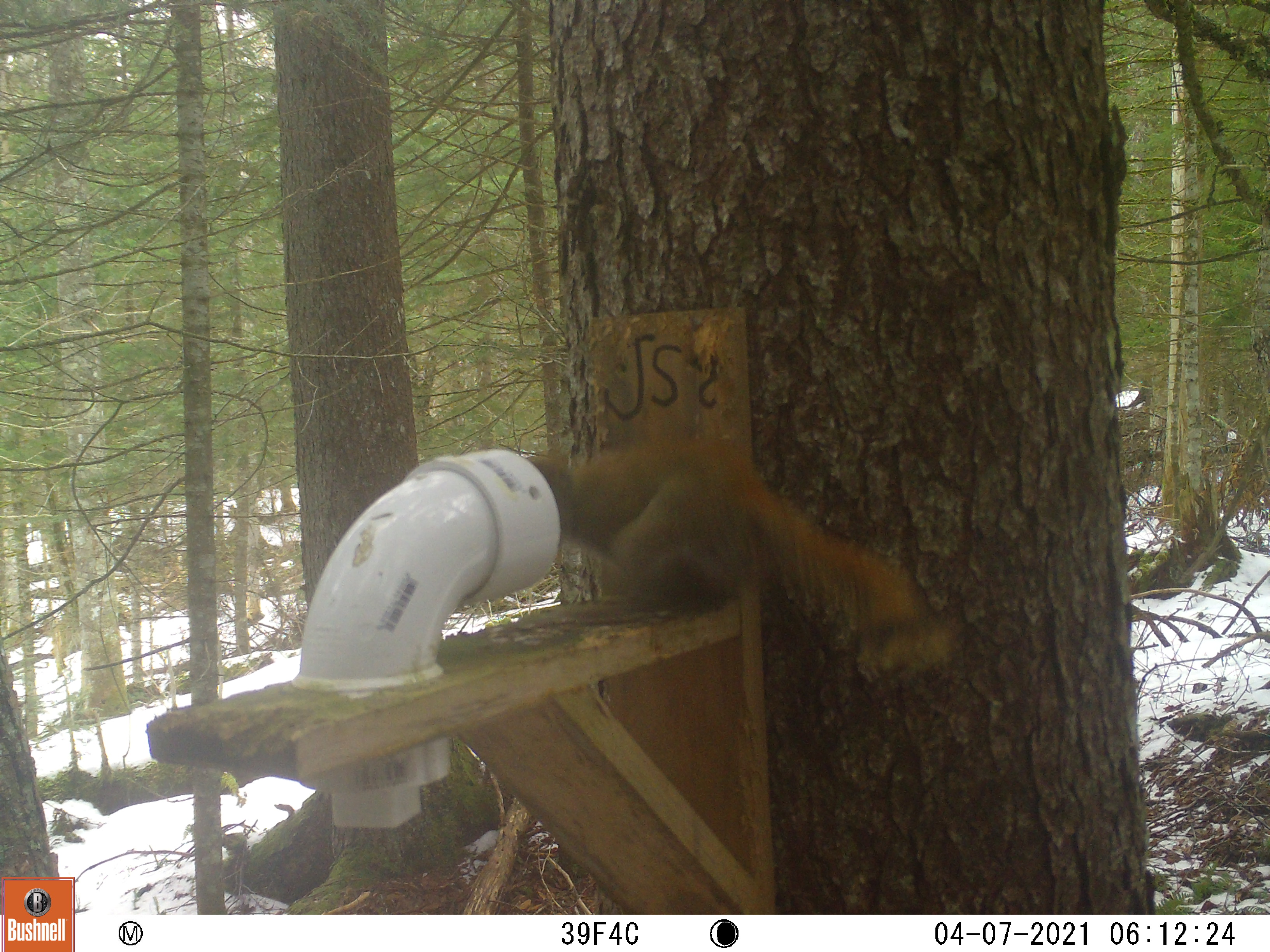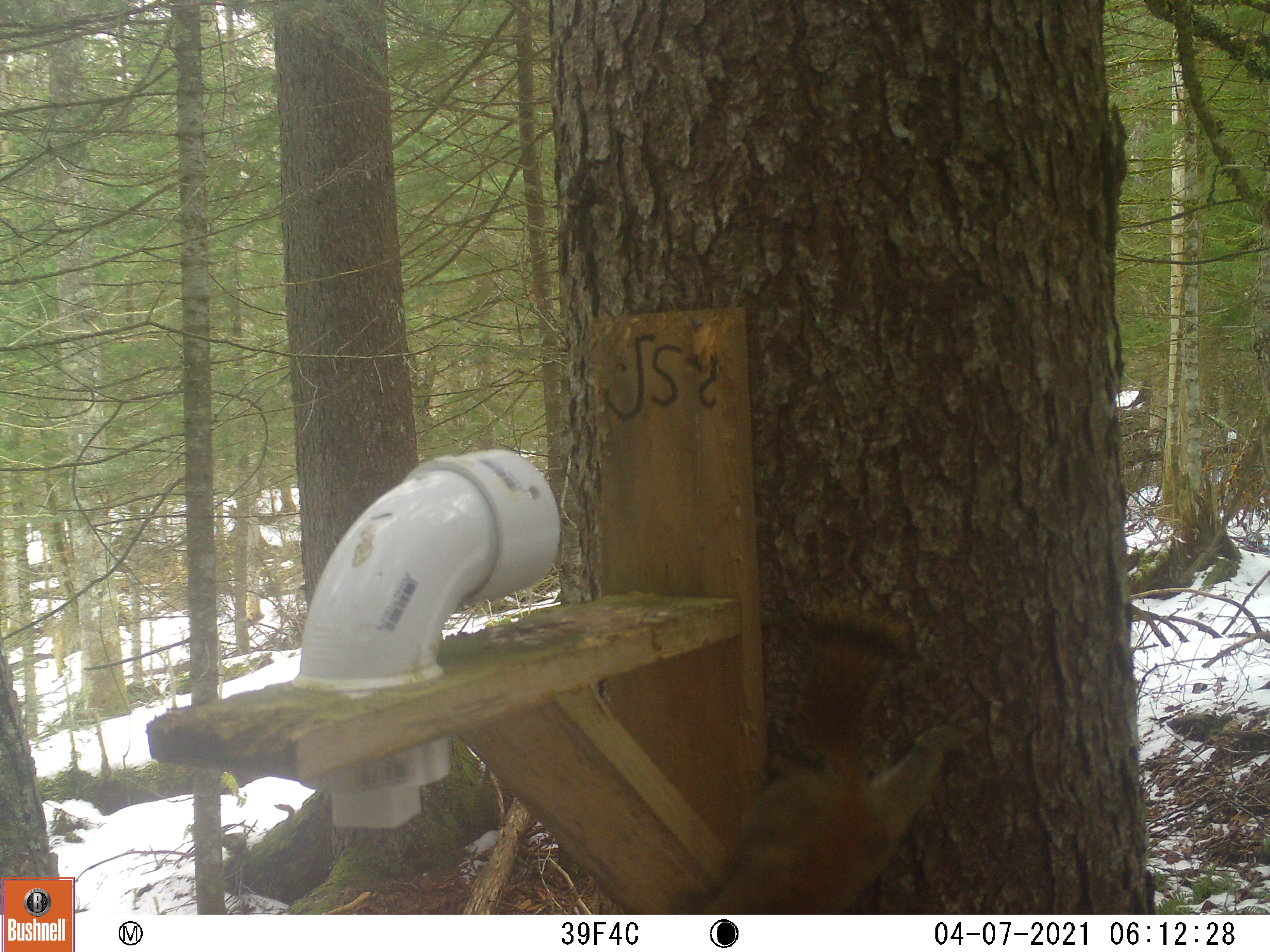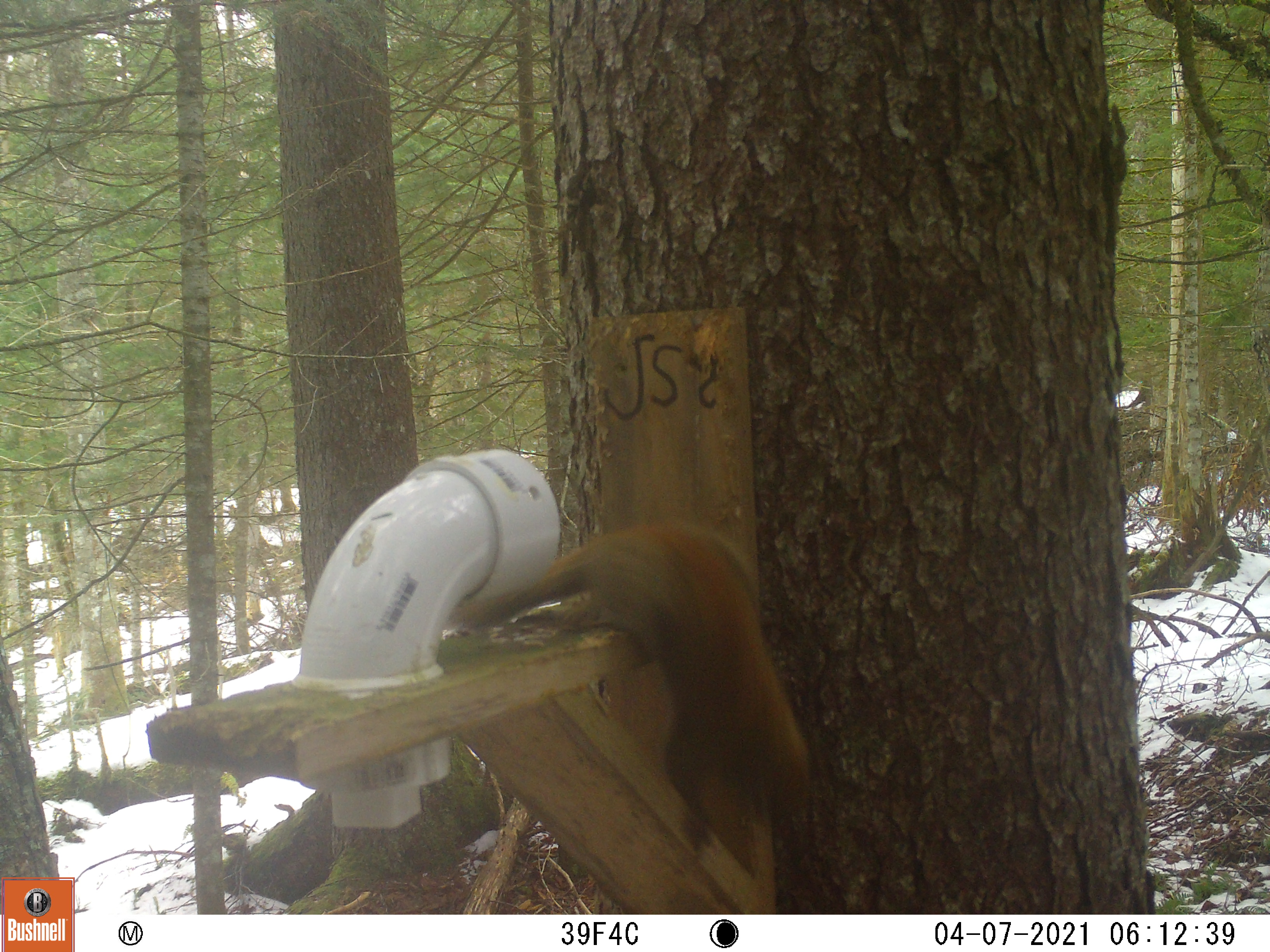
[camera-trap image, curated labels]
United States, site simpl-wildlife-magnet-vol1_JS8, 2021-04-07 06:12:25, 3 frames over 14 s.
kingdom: Animalia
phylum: Chordata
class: Mammalia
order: Rodentia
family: Sciuridae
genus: Tamiasciurus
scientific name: Tamiasciurus hudsonicus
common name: red squirrel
Red squirrel (Tamiasciurus hudsonicus).